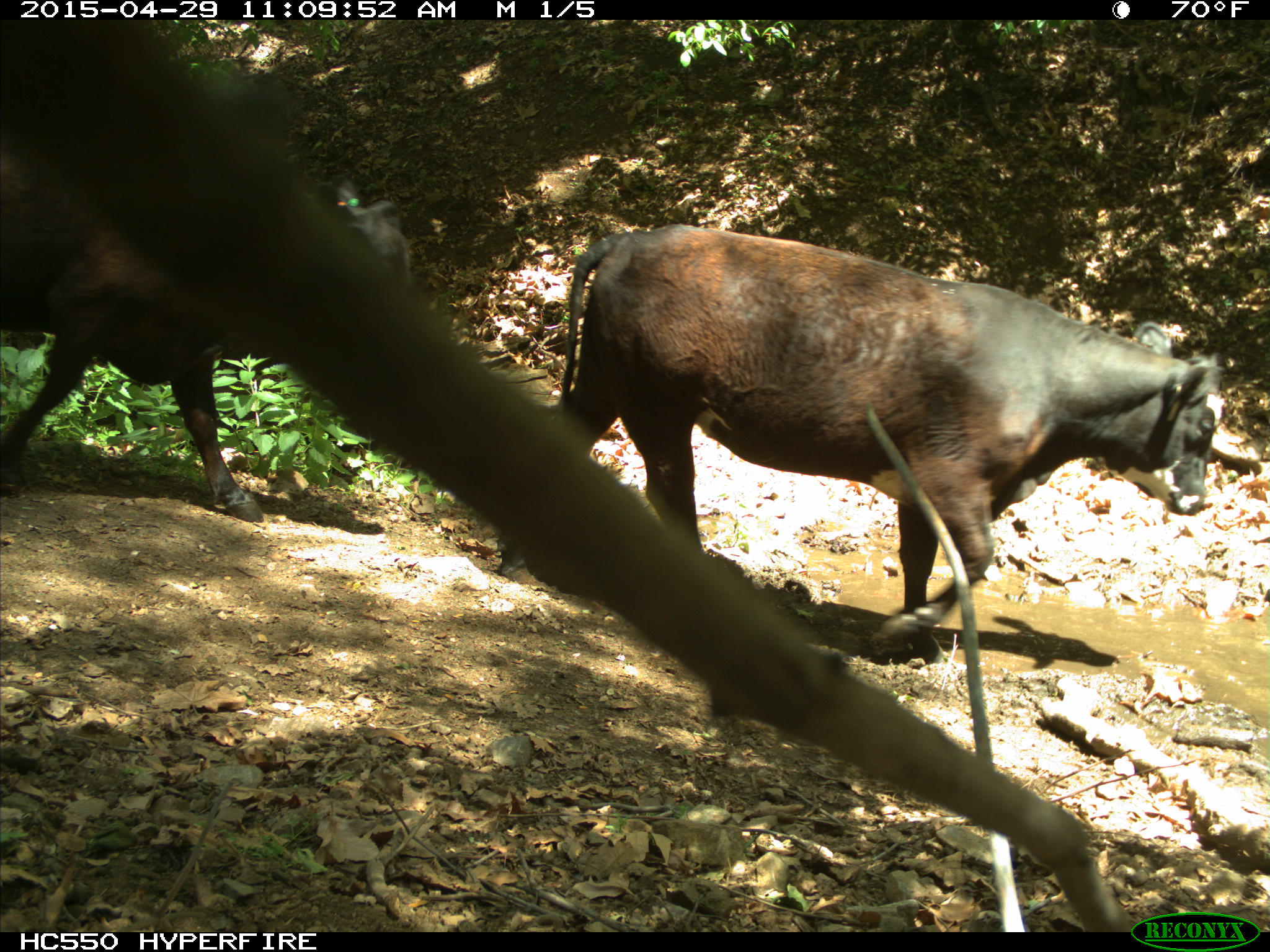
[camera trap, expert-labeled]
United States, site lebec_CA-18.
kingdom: Animalia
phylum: Chordata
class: Mammalia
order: Artiodactyla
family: Bovidae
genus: Bos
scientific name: Bos taurus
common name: domestic cow